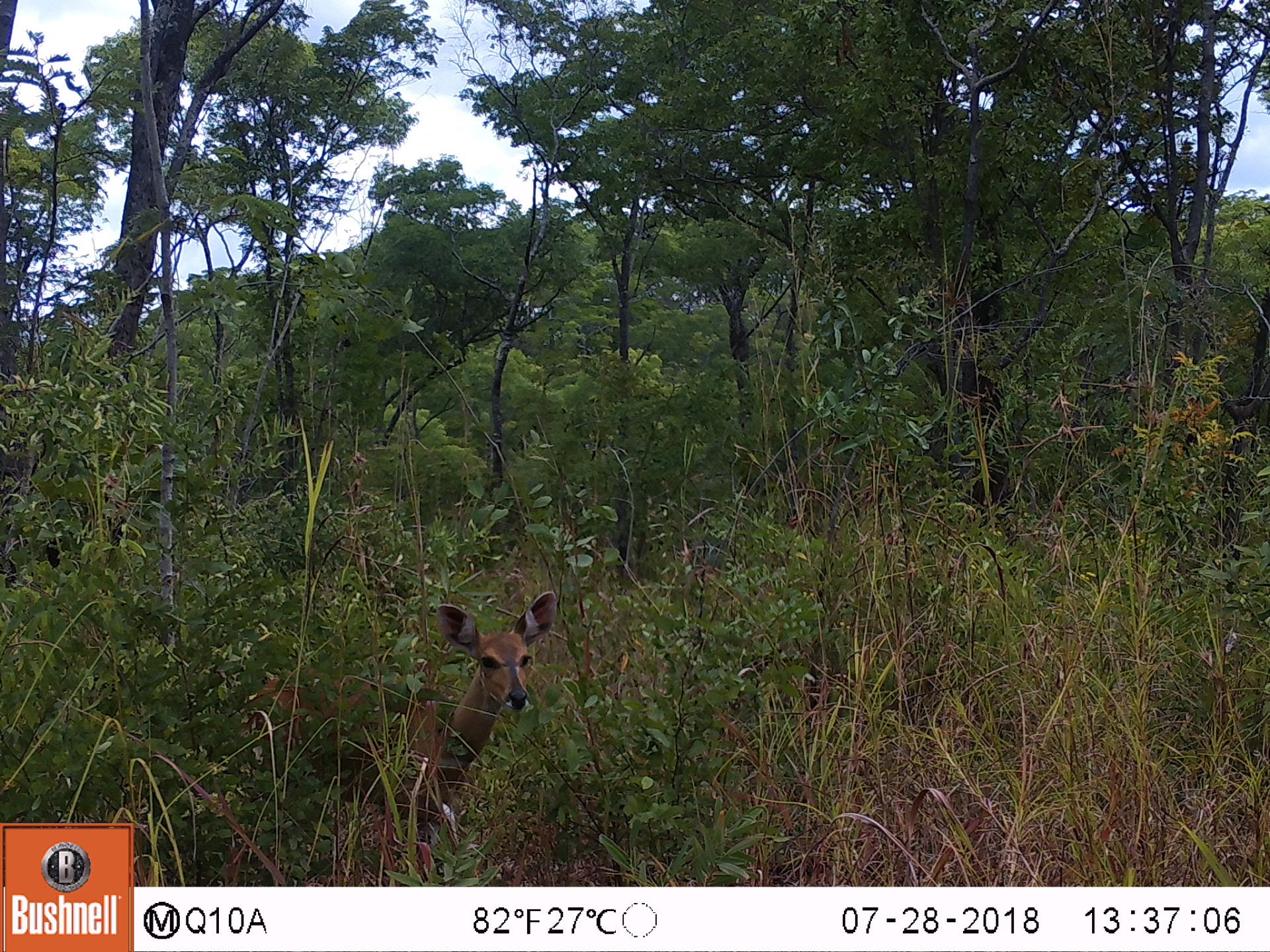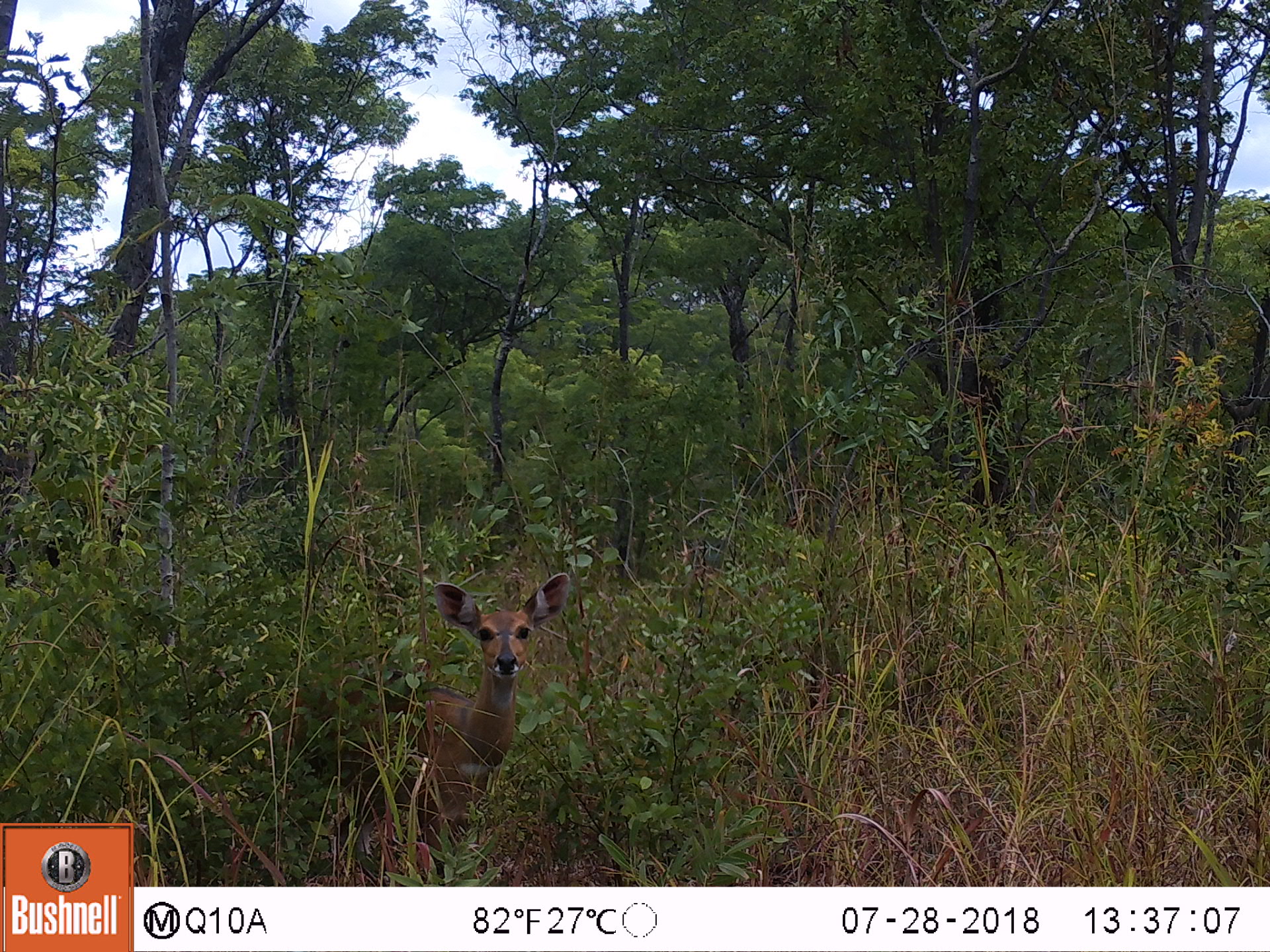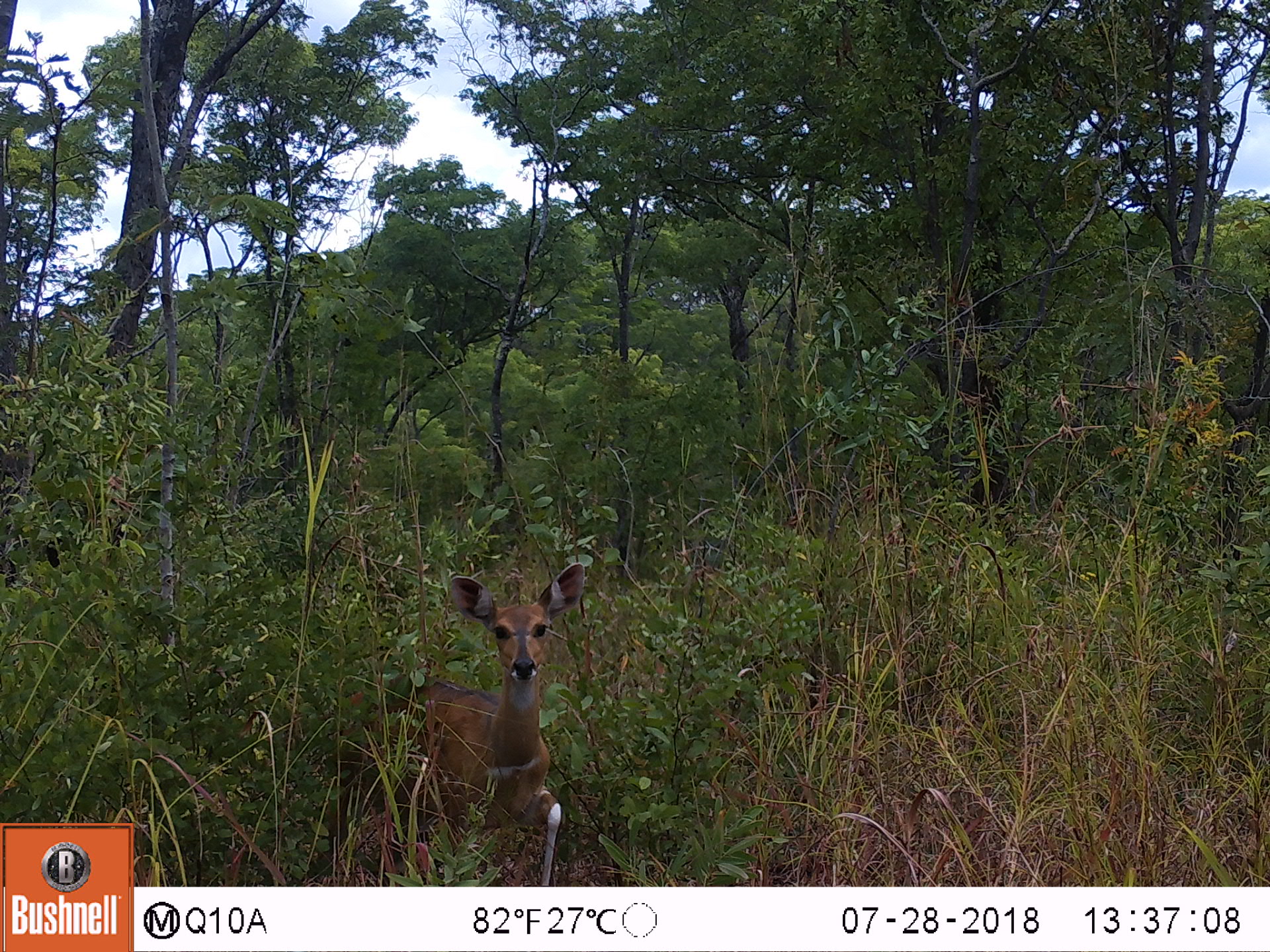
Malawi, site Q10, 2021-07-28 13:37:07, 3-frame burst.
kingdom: Animalia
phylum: Chordata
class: Mammalia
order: Artiodactyla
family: Bovidae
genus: Tragelaphus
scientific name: Tragelaphus sylvaticus sylvaticus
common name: cape bushbuck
Cape bushbuck (Tragelaphus sylvaticus sylvaticus), count 1.